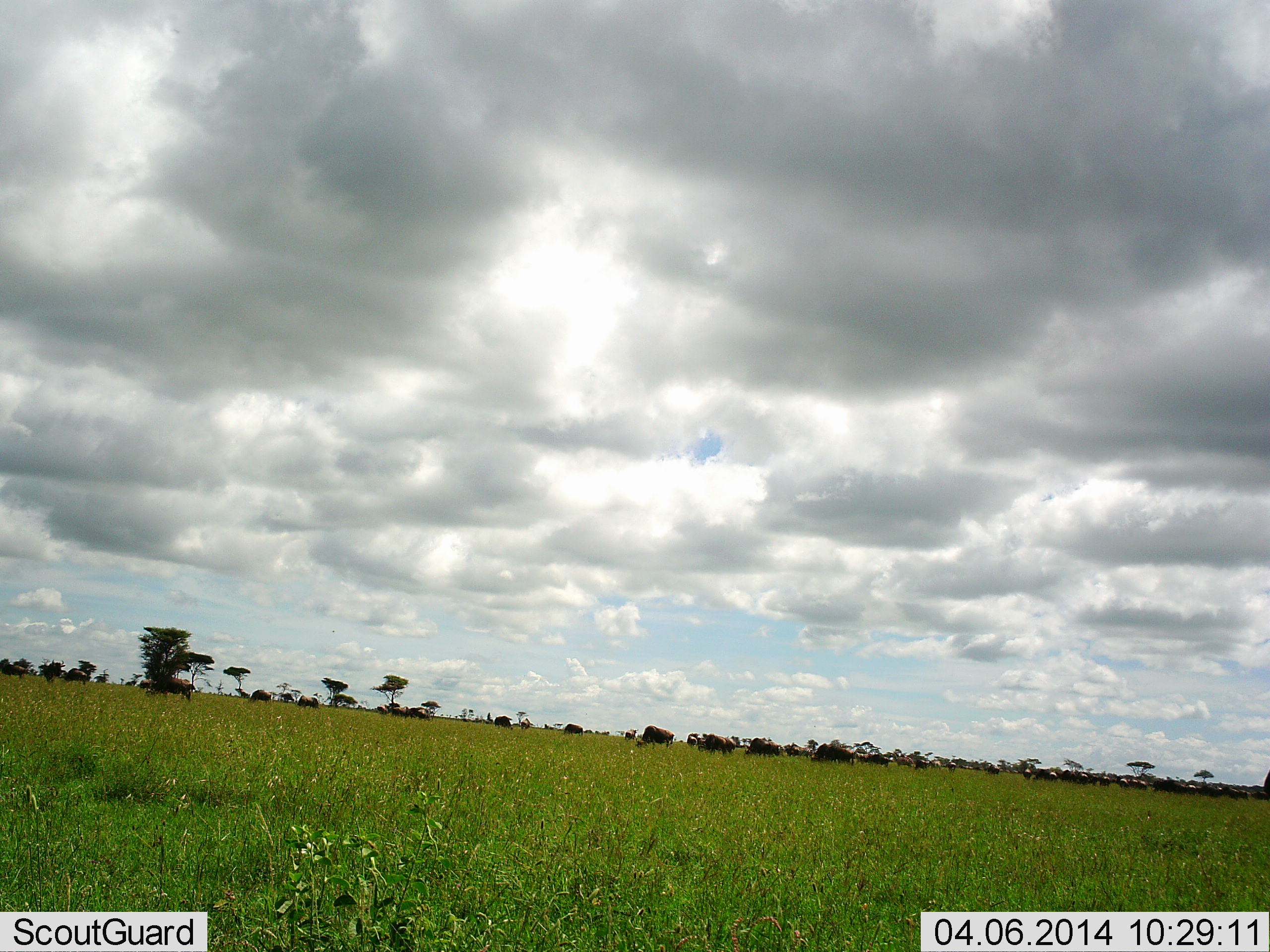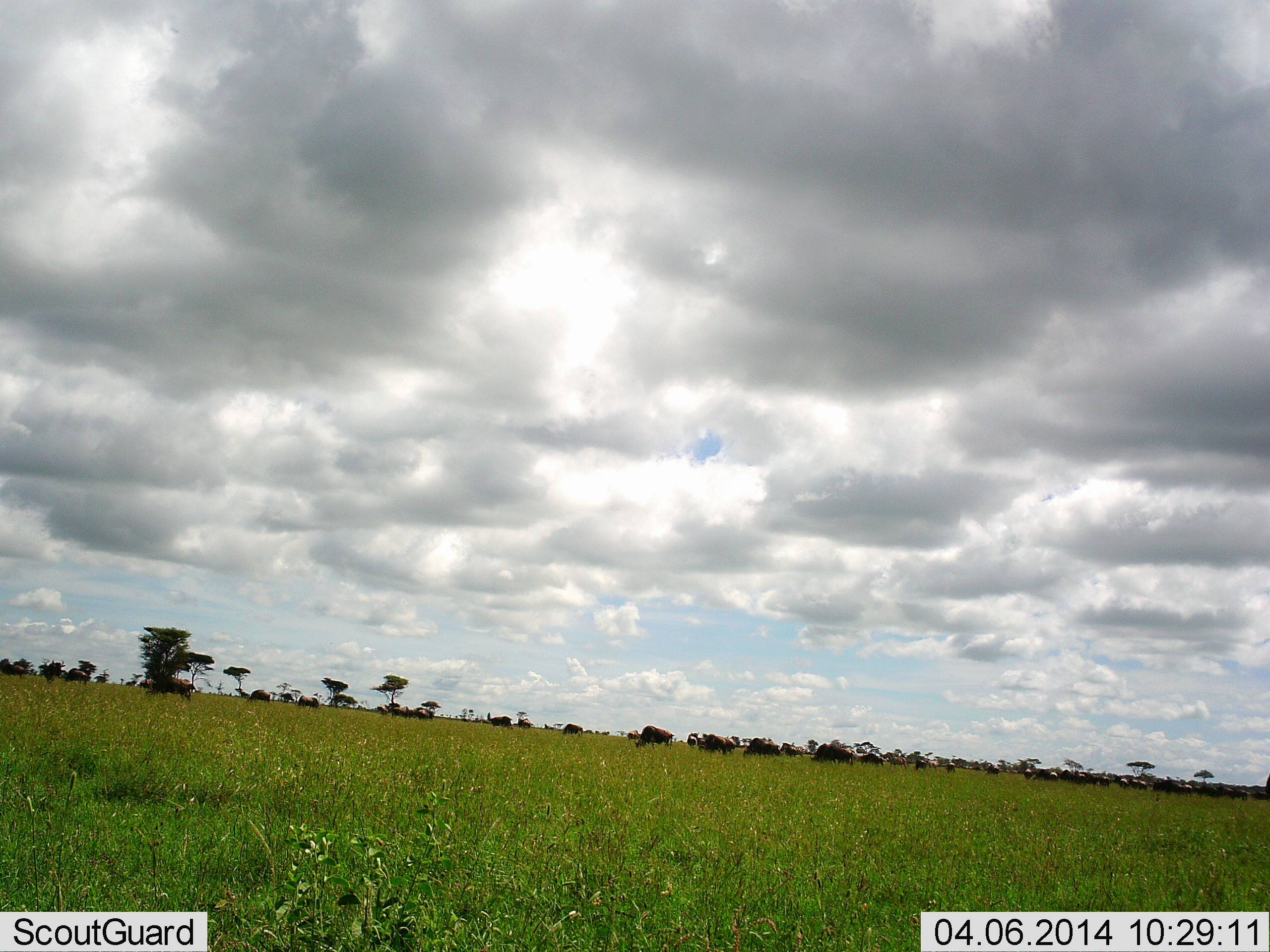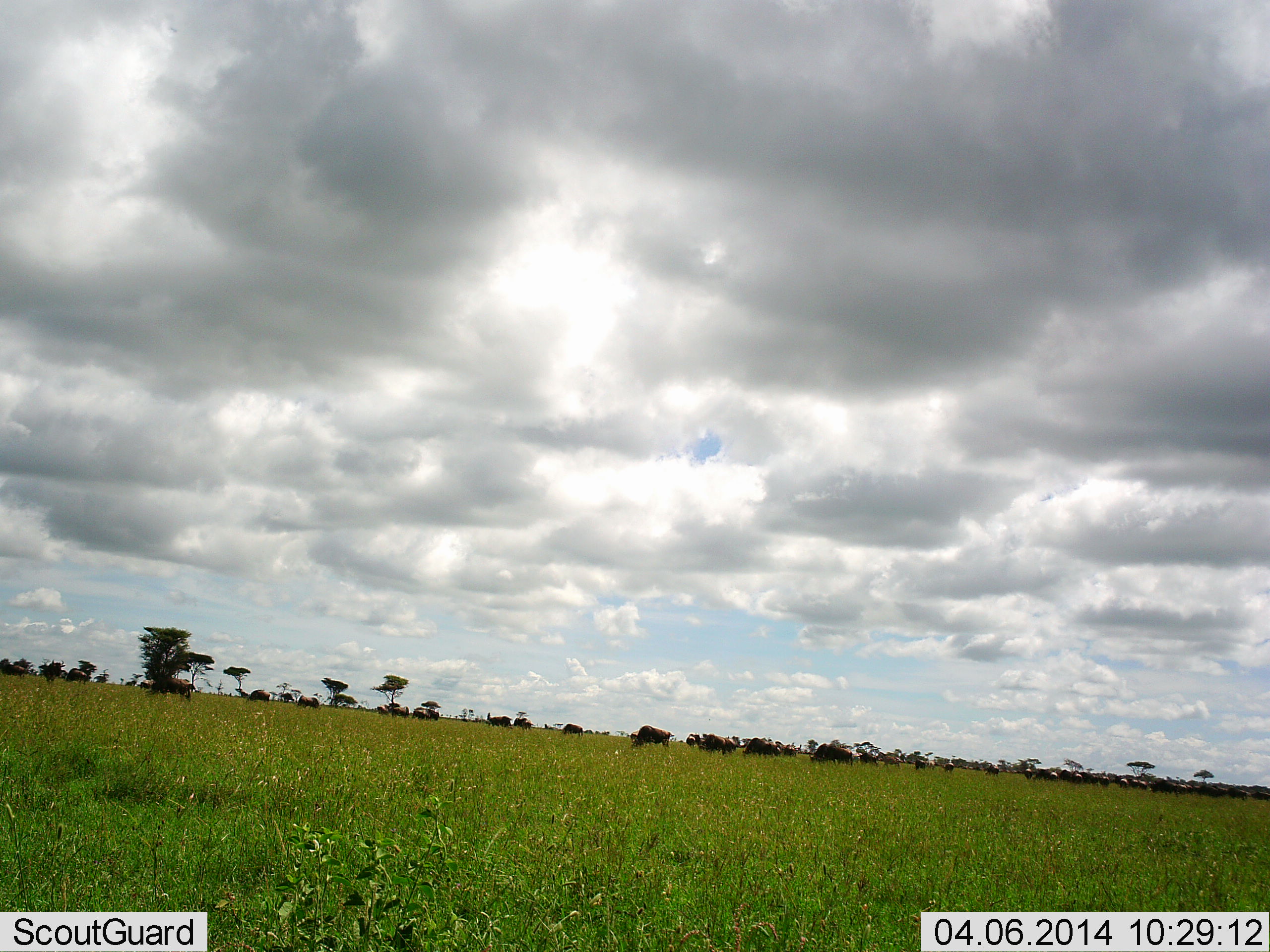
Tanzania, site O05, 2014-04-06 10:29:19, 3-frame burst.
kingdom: Animalia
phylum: Chordata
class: Mammalia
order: Artiodactyla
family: Bovidae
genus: Connochaetes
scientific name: Connochaetes taurinus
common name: blue wildebeest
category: wildebeest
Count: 11-50.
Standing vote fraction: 30%.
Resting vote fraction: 0%.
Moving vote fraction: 50%.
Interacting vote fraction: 0%.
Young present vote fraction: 0%.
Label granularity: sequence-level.